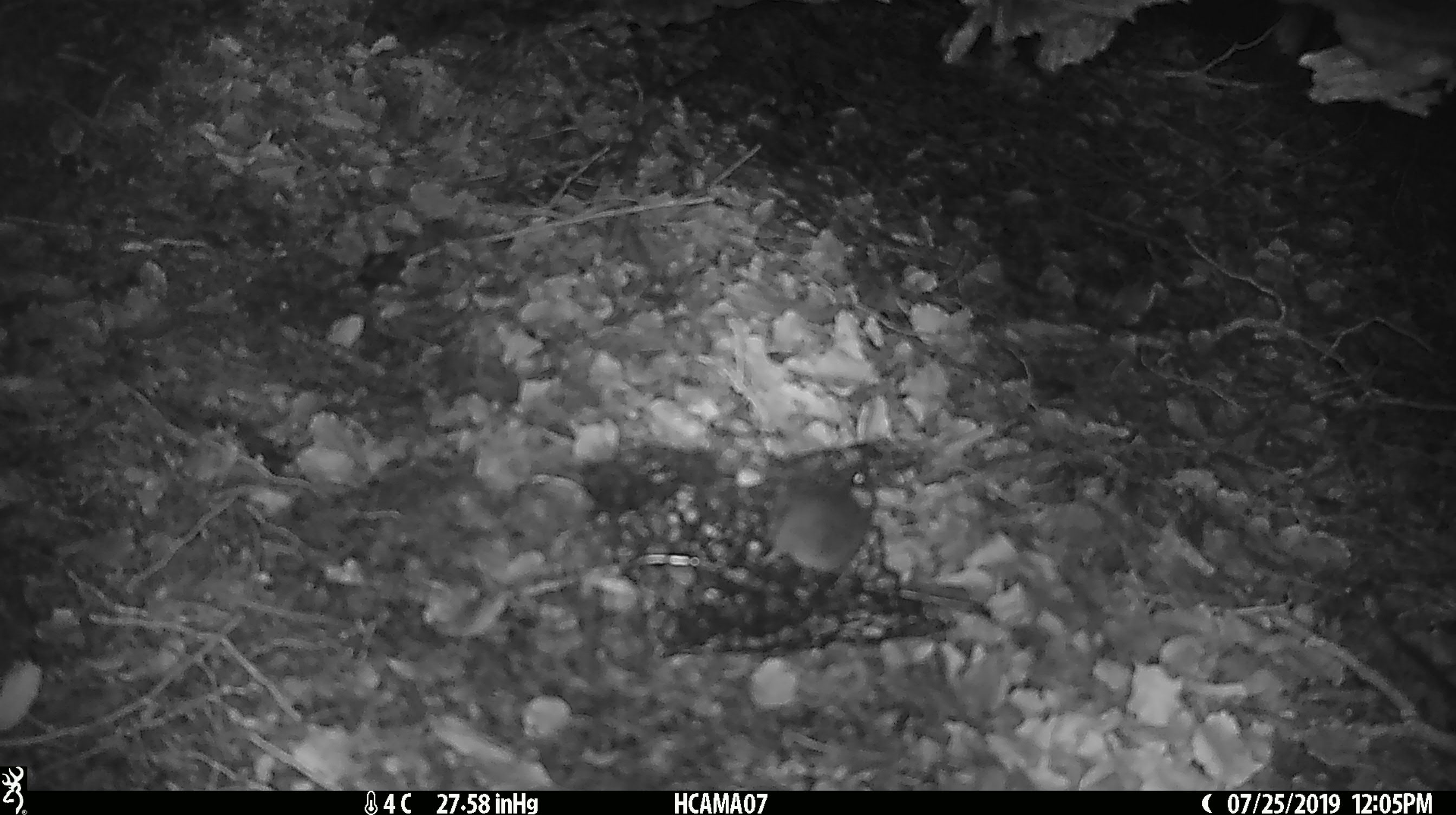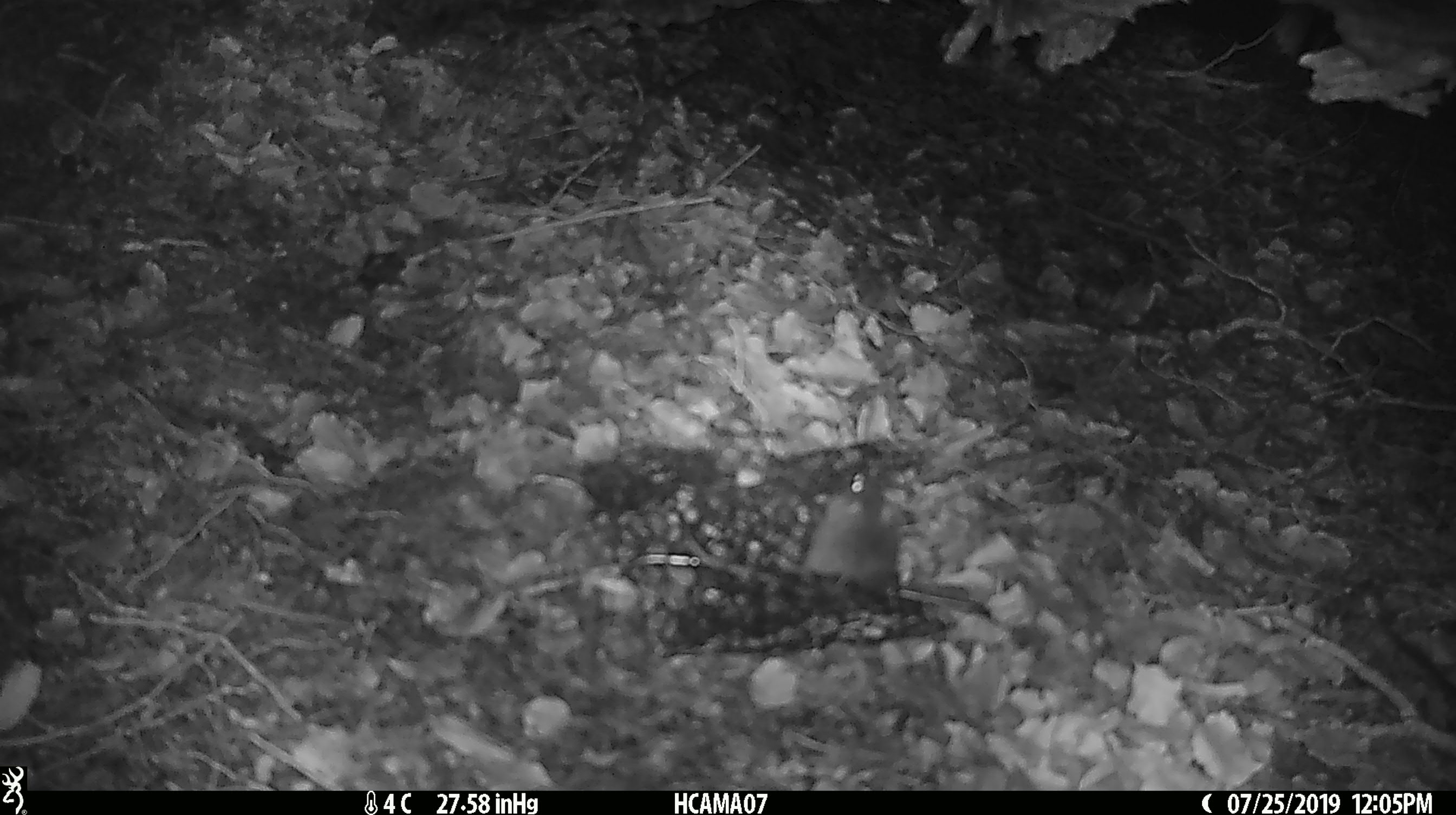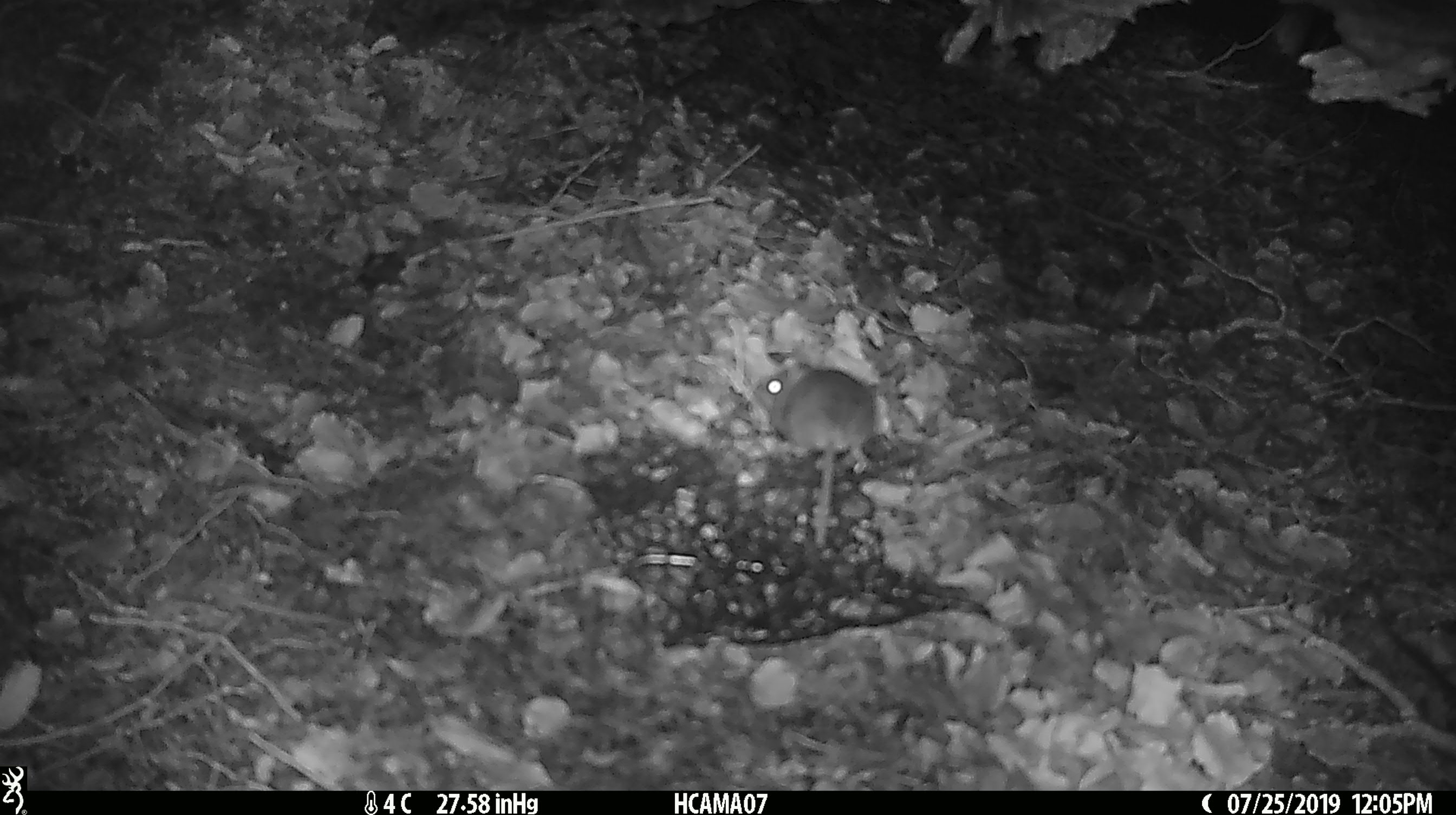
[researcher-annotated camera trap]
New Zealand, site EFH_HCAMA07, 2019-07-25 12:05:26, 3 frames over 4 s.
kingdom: Animalia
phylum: Chordata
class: Mammalia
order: Rodentia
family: Muridae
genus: Mus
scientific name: Mus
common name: mouse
Mouse (Mus).